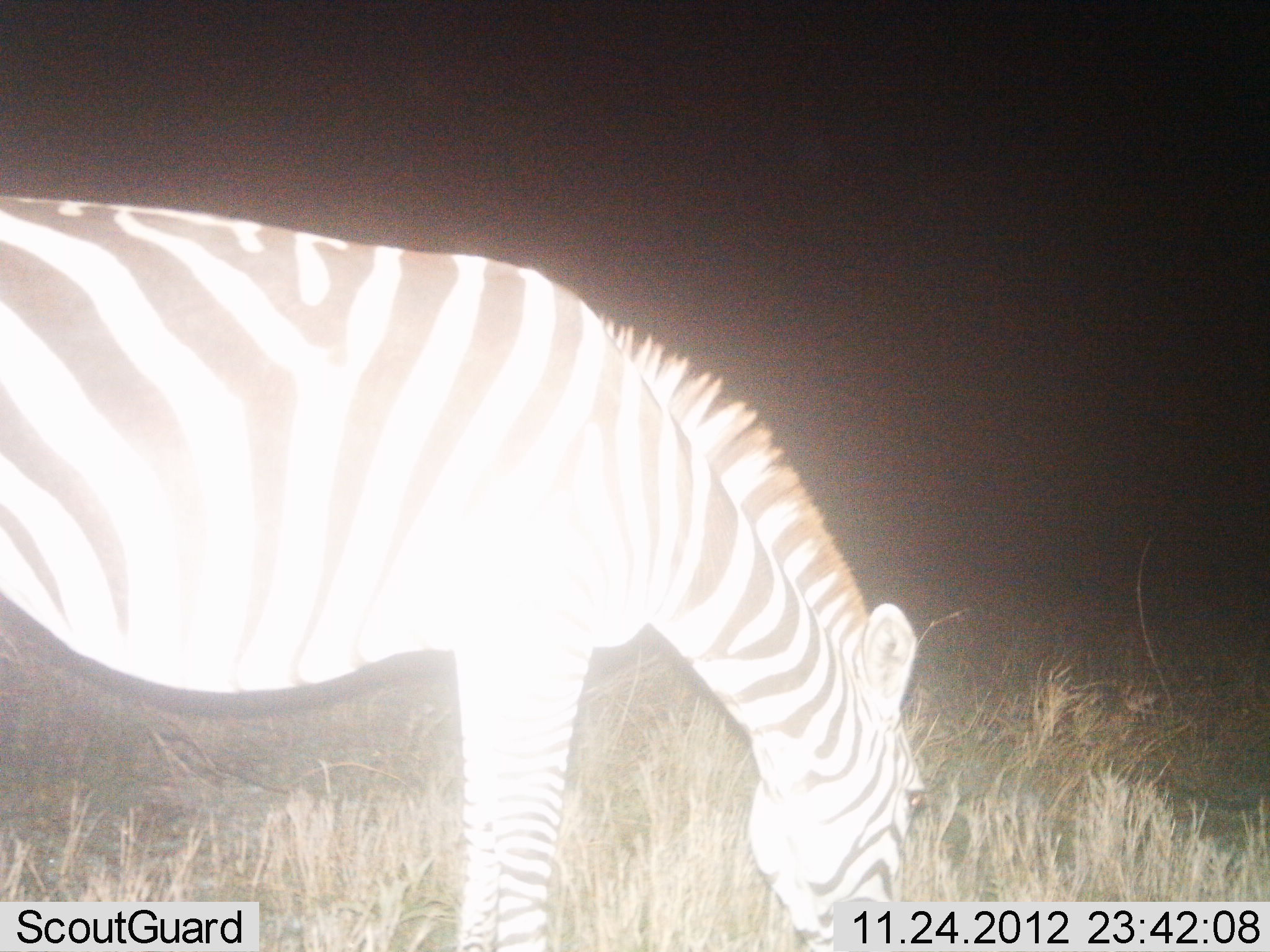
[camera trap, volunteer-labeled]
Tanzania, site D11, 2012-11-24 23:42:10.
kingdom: Animalia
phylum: Chordata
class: Mammalia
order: Perissodactyla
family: Equidae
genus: Equus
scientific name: Equus quagga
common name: plains zebra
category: zebra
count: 1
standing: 10%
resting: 0%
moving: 0%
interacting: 0%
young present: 0%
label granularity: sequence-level